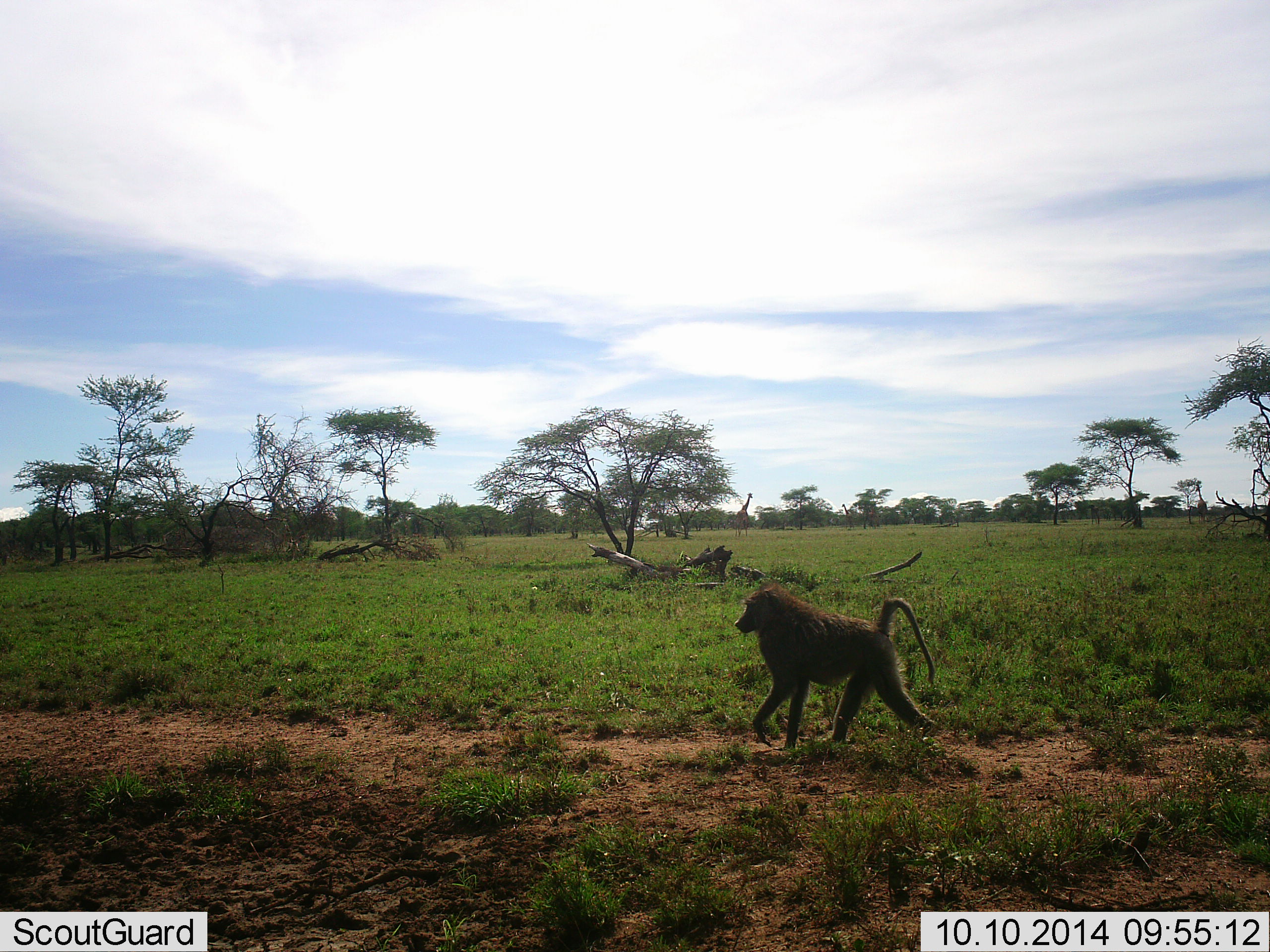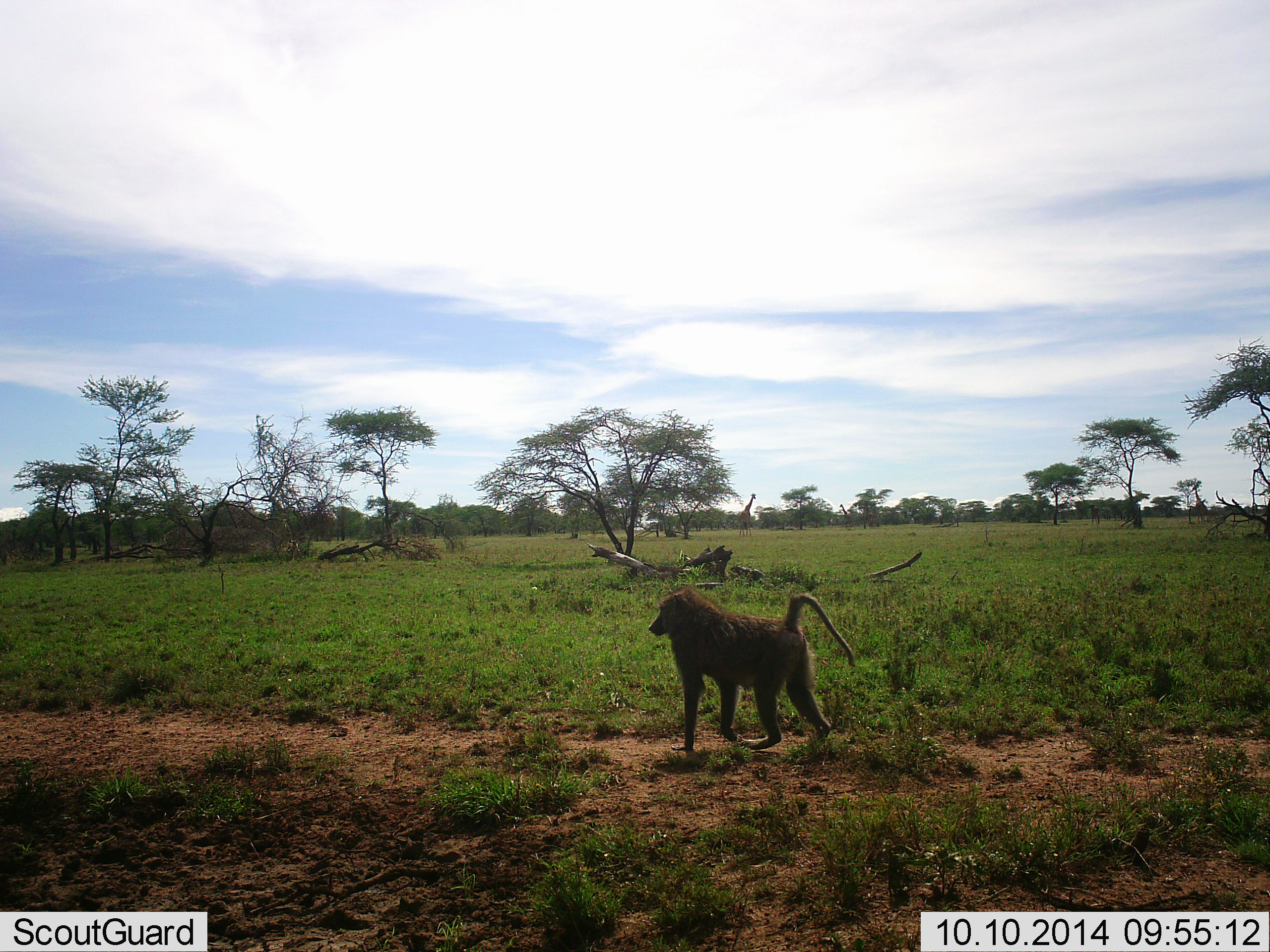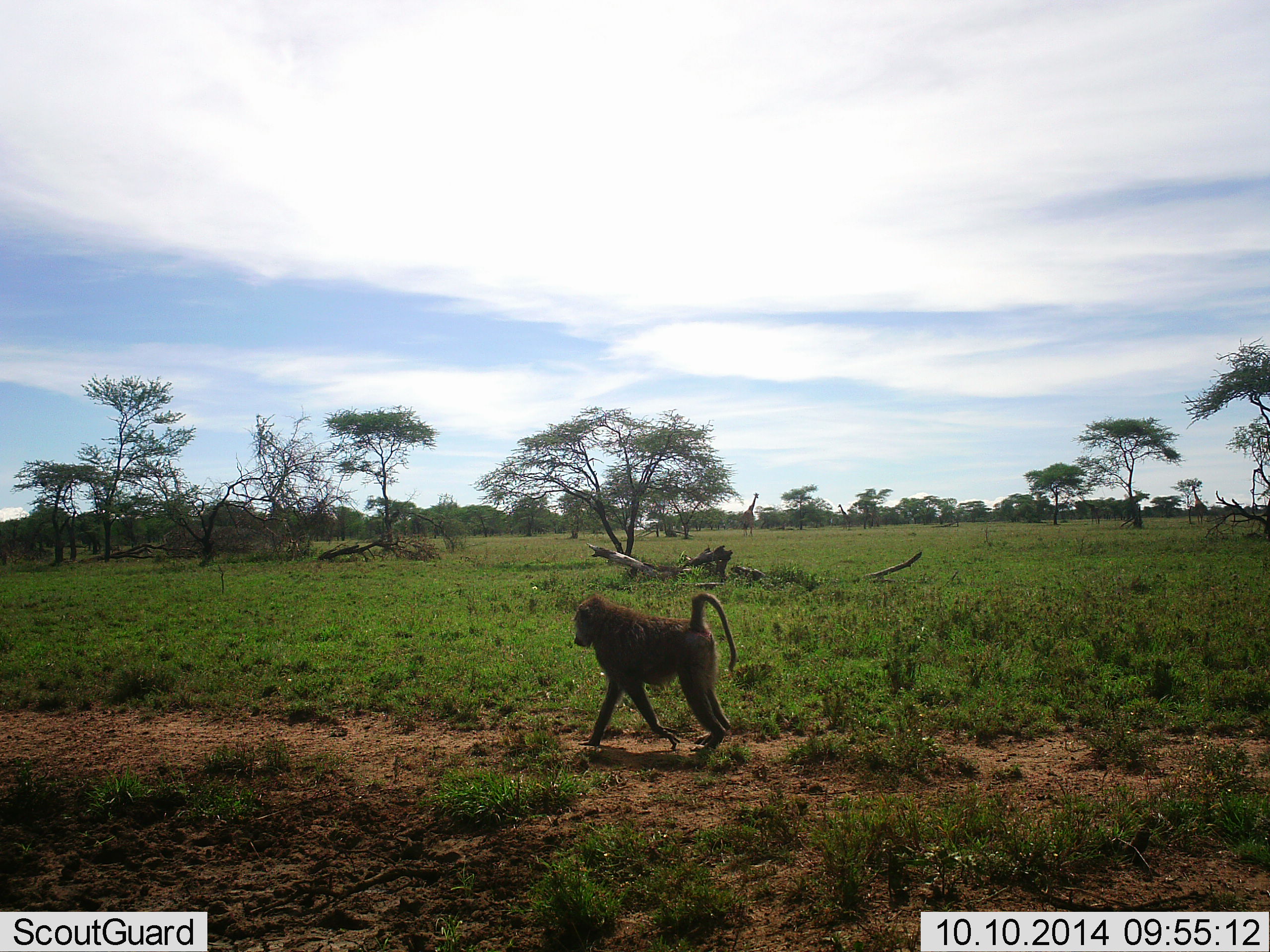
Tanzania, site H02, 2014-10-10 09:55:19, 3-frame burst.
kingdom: Animalia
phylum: Chordata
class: Mammalia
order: Primates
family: Cercopithecidae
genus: Papio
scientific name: Papio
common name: baboon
Baboon (Papio), count 1. Behavior (volunteer vote fractions): standing 5%, resting 0%, moving 95%, interacting 0%. Young present (vote fraction): 0%. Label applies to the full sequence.